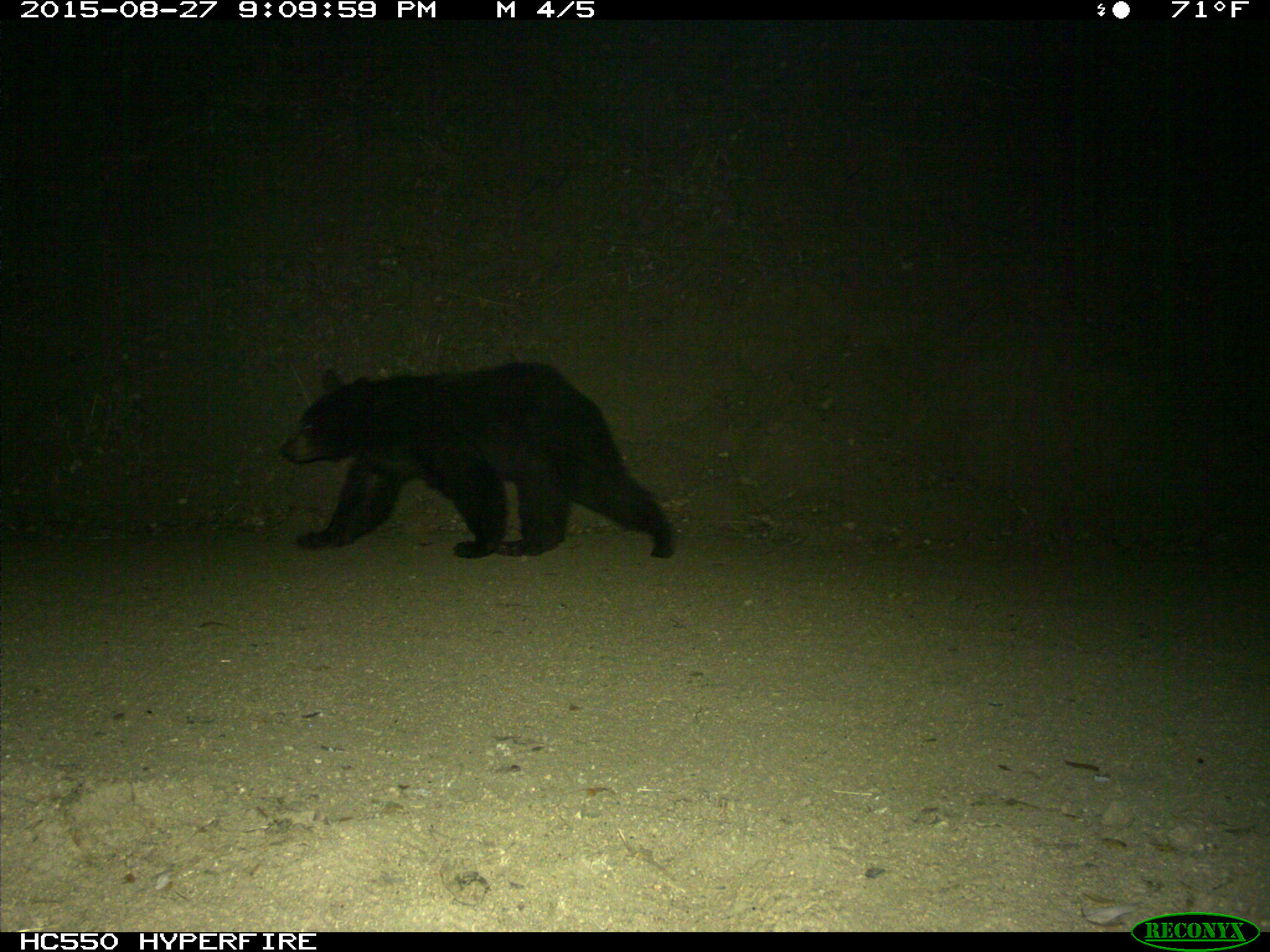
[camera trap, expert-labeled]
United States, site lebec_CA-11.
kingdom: Animalia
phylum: Chordata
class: Mammalia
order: Carnivora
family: Ursidae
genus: Ursus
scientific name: Ursus americanus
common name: american black bear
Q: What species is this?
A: Ursus americanus (american black bear).